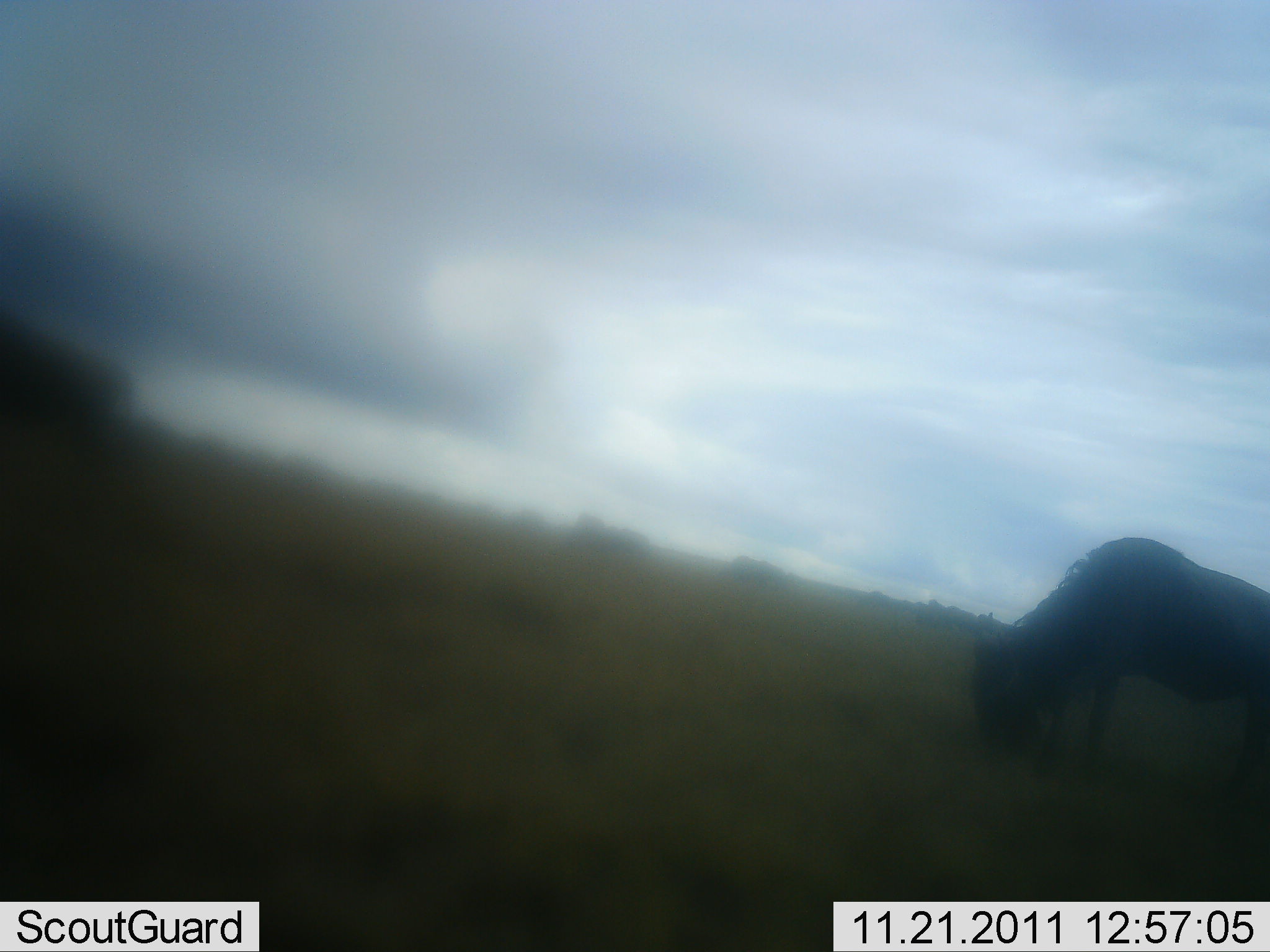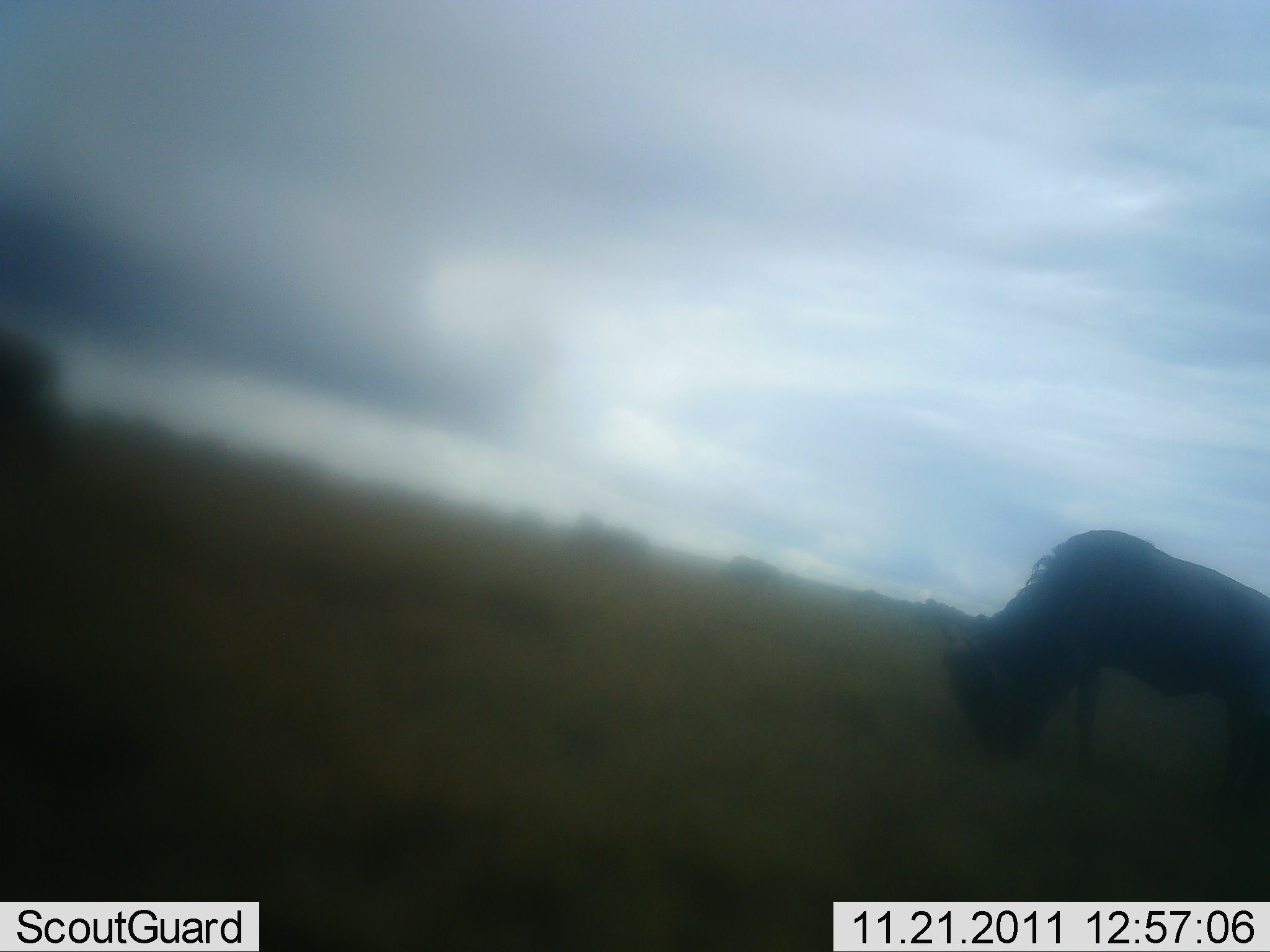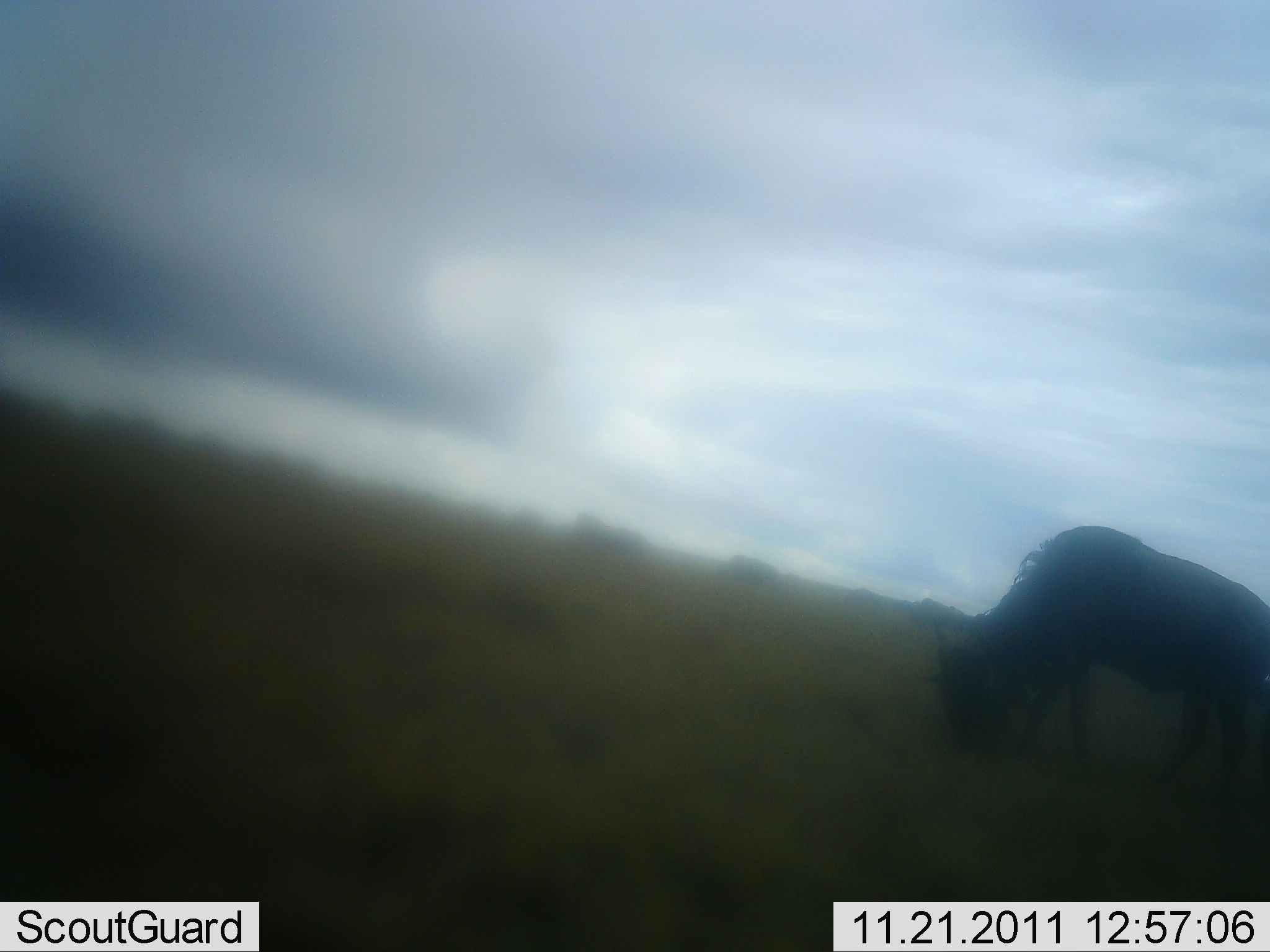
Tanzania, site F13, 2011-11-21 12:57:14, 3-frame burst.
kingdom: Animalia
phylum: Chordata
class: Mammalia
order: Artiodactyla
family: Bovidae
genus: Connochaetes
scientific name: Connochaetes taurinus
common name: blue wildebeest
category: wildebeest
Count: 2.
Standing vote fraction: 7%.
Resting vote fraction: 0%.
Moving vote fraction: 27%.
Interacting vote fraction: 0%.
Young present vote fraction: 0%.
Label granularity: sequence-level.